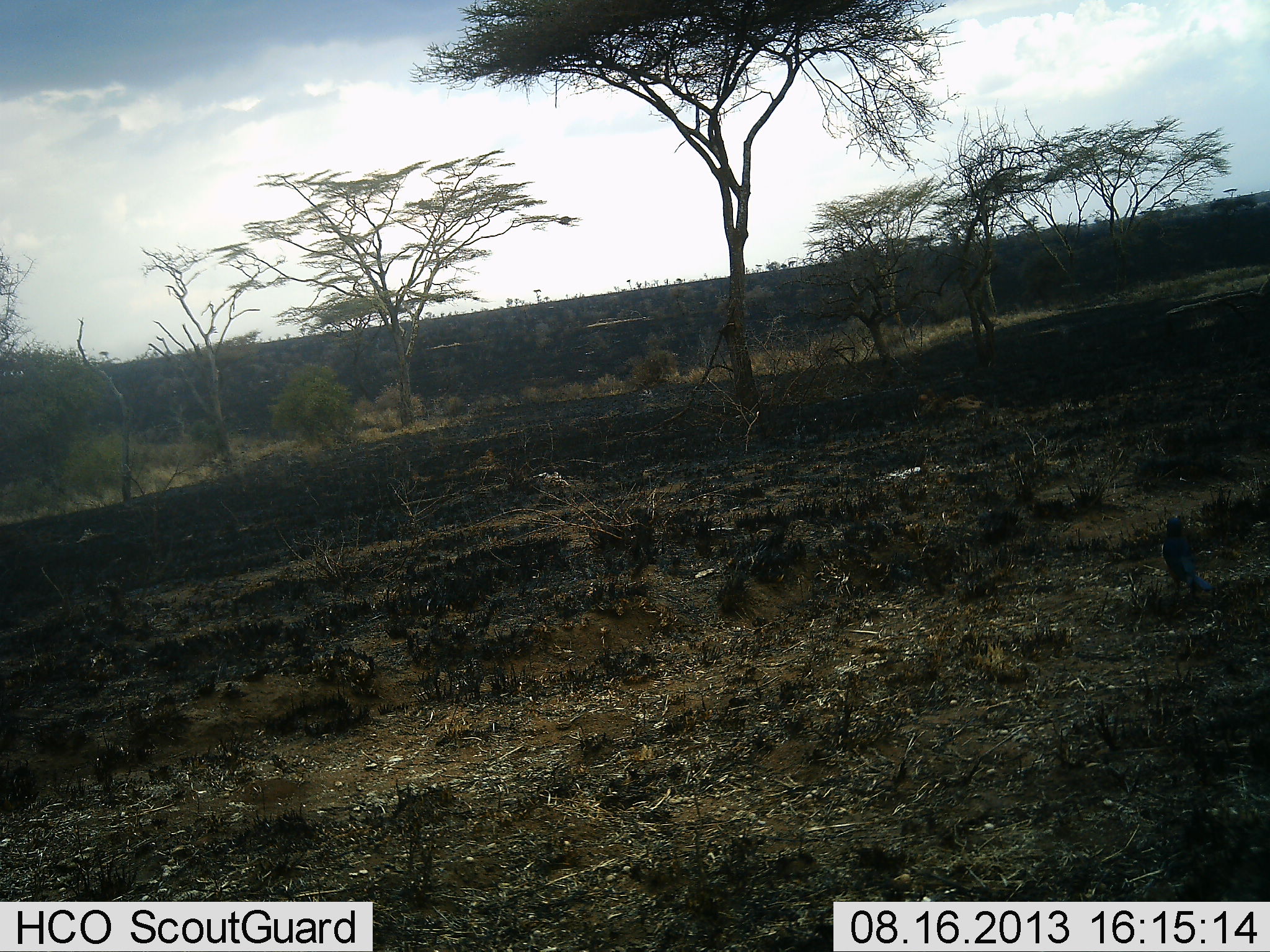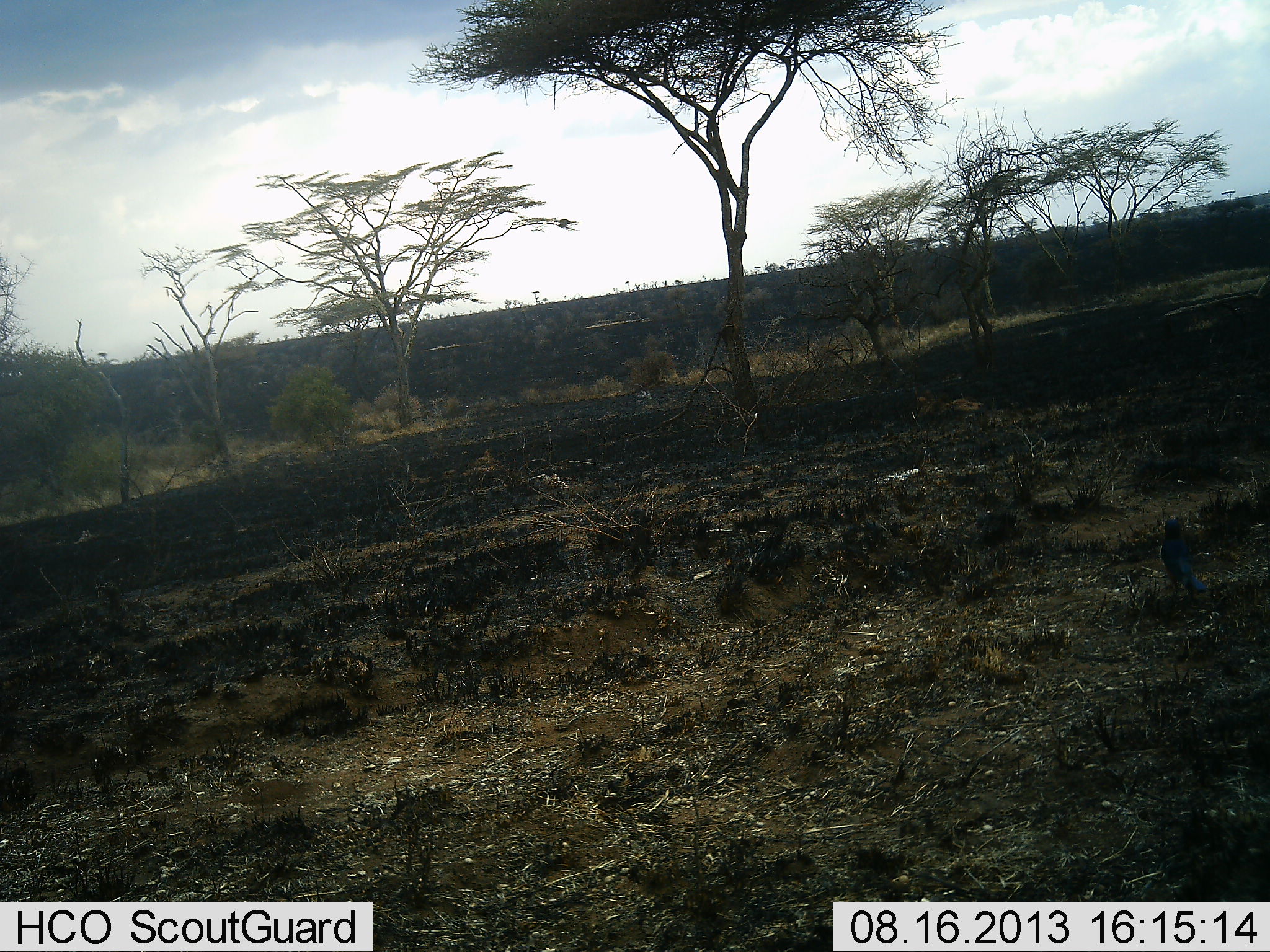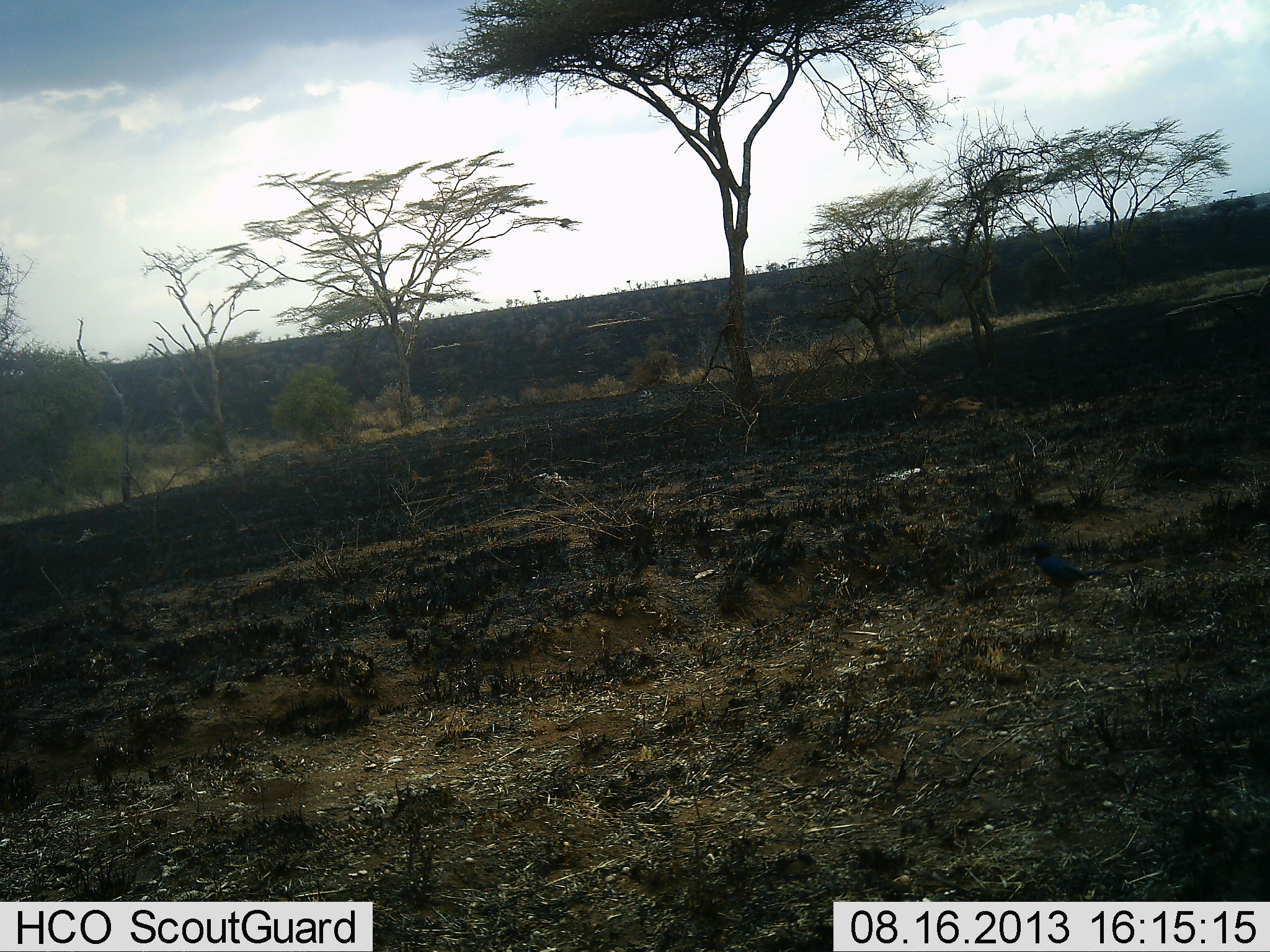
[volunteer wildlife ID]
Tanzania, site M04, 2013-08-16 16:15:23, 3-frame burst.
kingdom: Animalia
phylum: Chordata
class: Aves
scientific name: Aves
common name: bird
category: otherbird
Otherbird (bird) (Aves), count 1. Behavior (volunteer vote fractions): standing 9%, resting 0%, moving 100%, interacting 0%. Young present (vote fraction): 0%. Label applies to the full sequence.